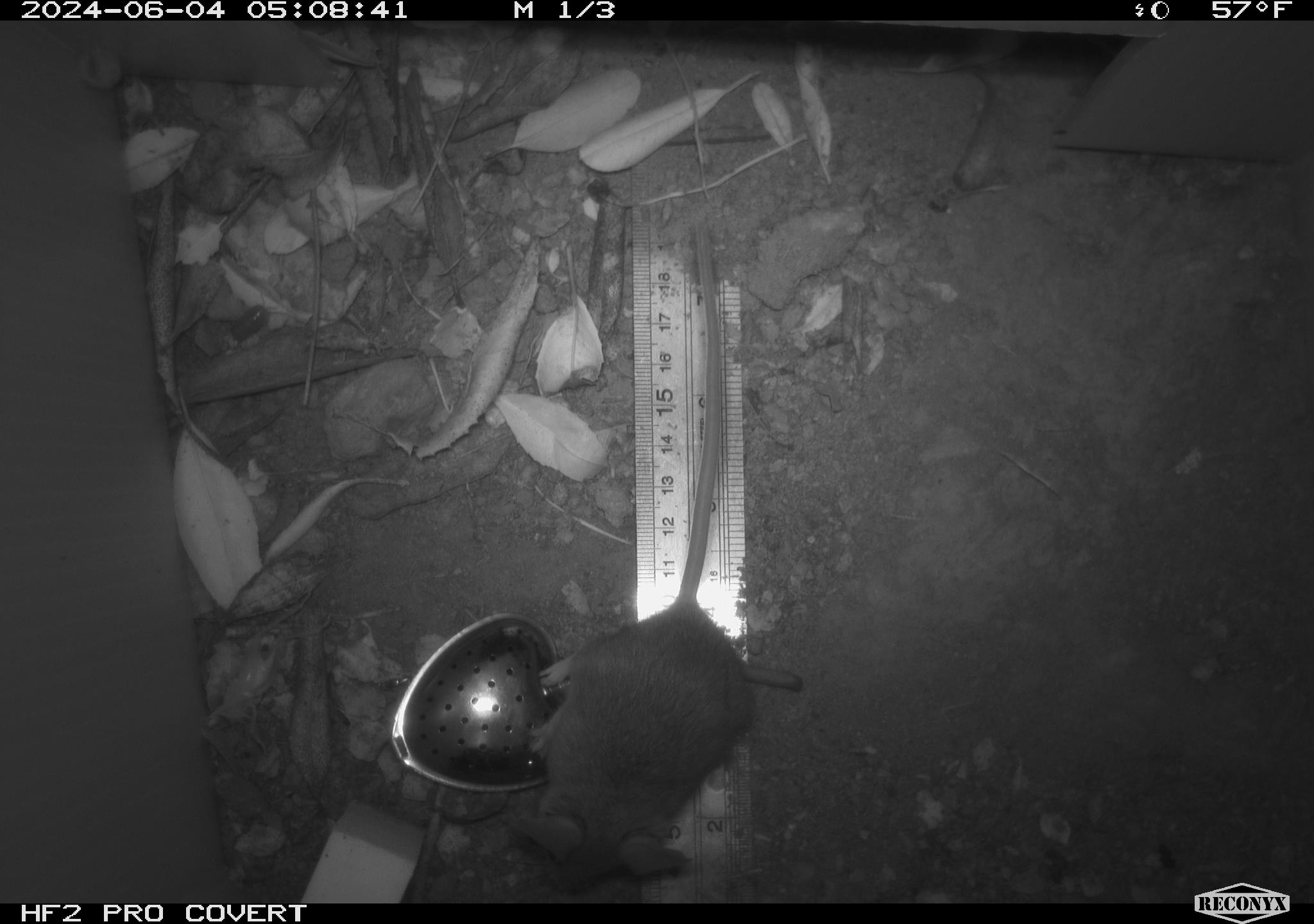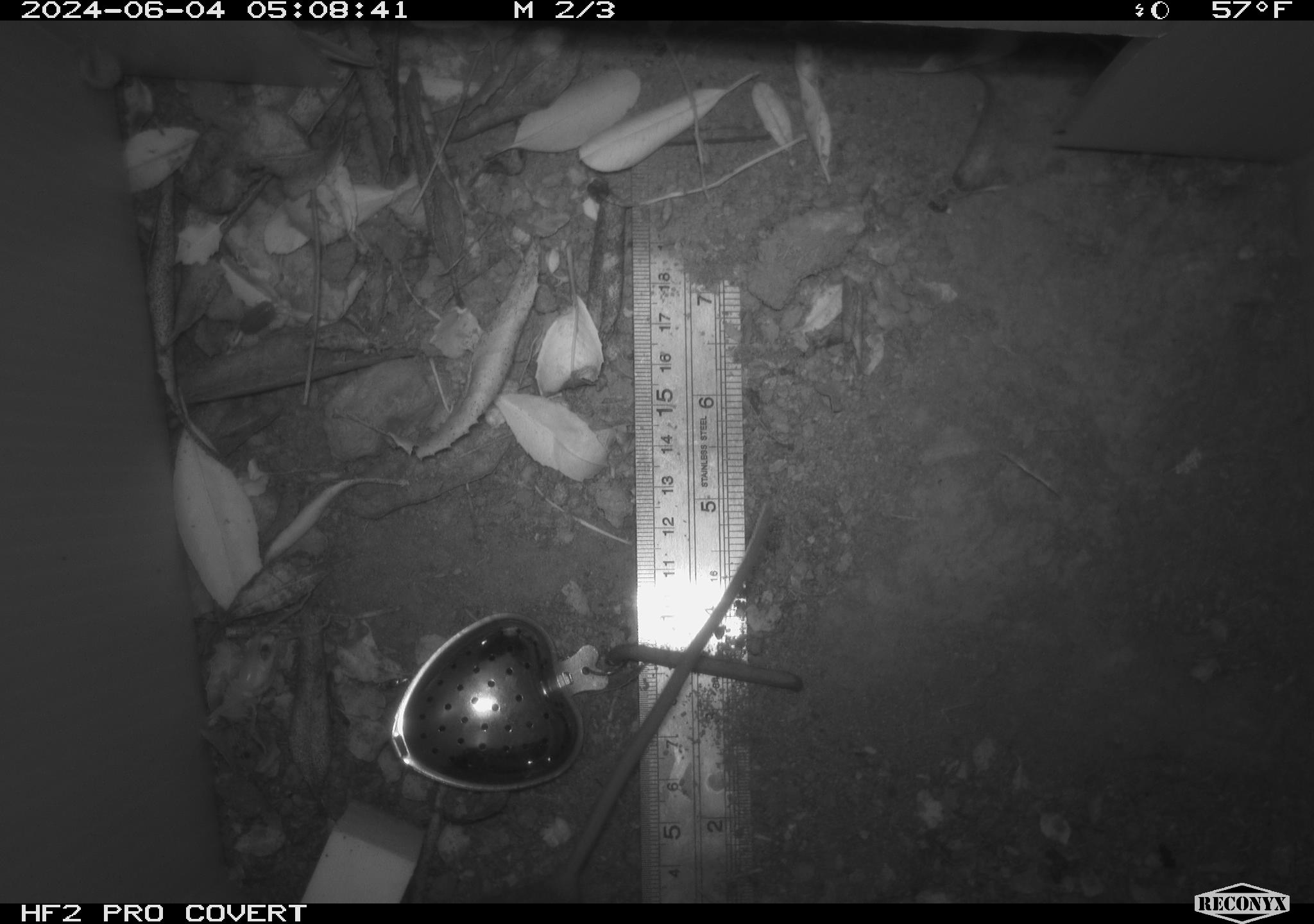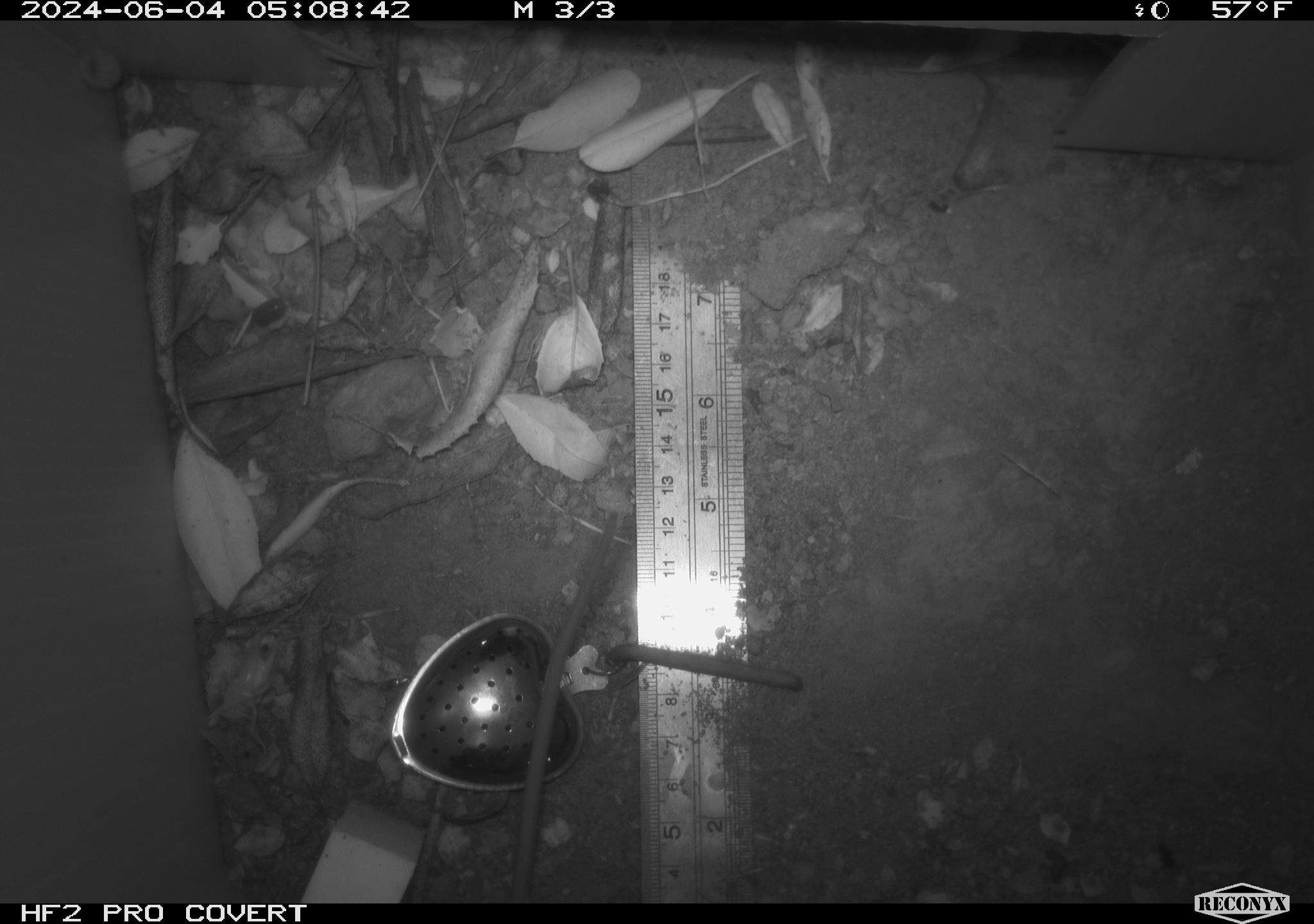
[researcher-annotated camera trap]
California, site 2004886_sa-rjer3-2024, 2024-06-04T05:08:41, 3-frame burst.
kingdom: Animalia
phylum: Chordata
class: Mammalia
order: Rodentia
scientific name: Rodentia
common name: mouse species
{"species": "mouse species (Rodentia)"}